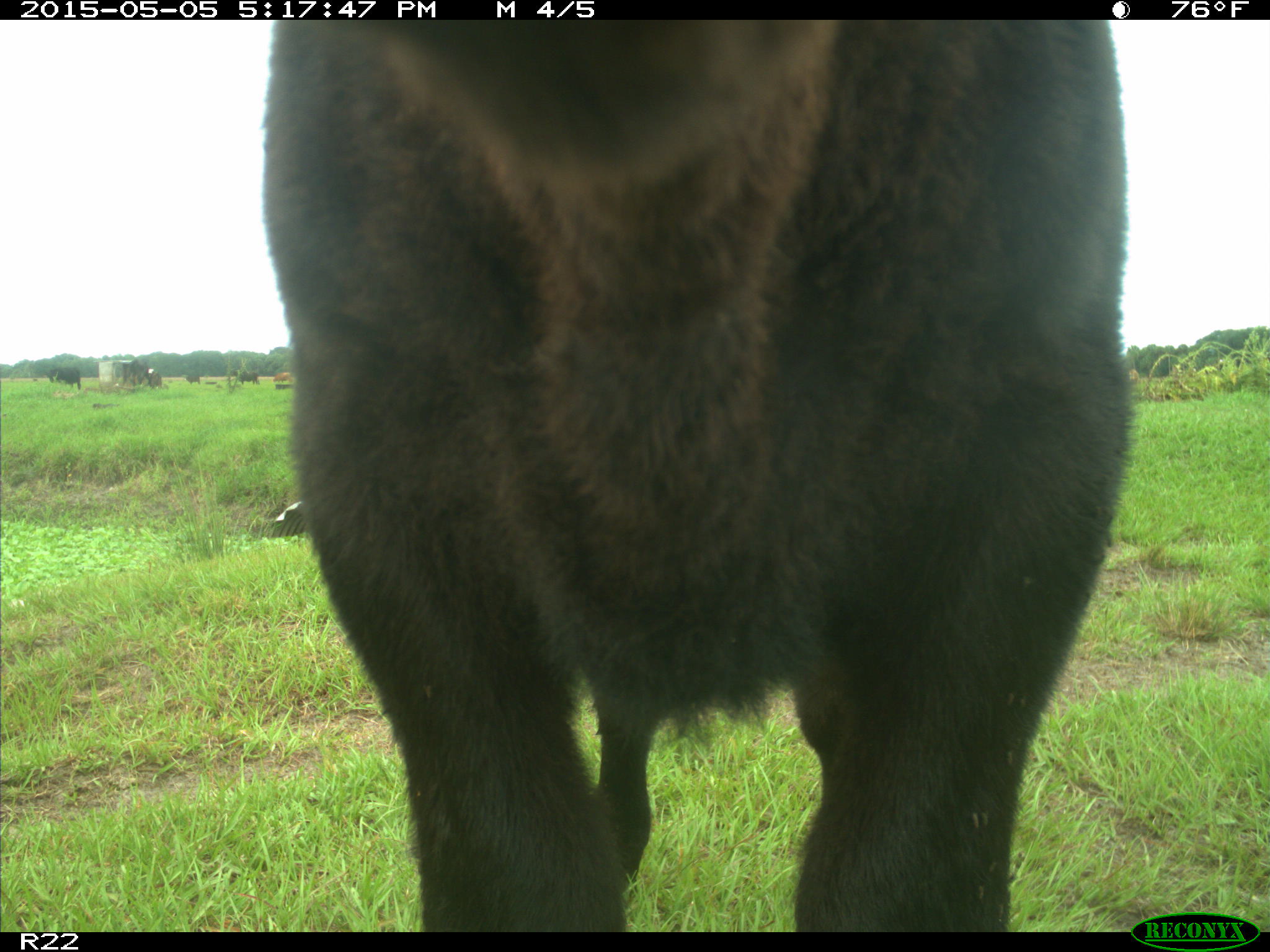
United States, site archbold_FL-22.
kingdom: Animalia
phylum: Chordata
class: Mammalia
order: Artiodactyla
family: Bovidae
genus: Bos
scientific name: Bos taurus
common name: domestic cow